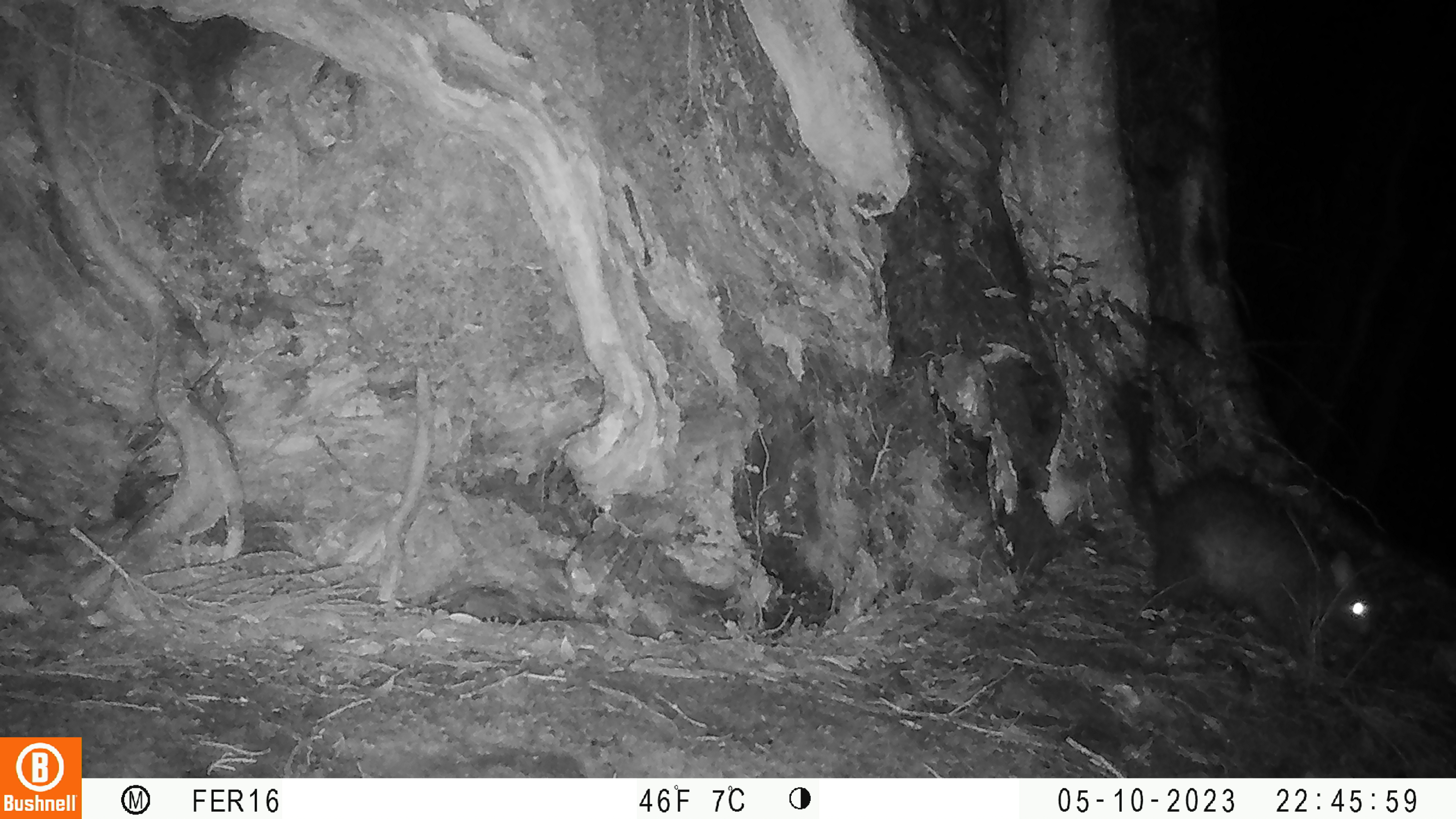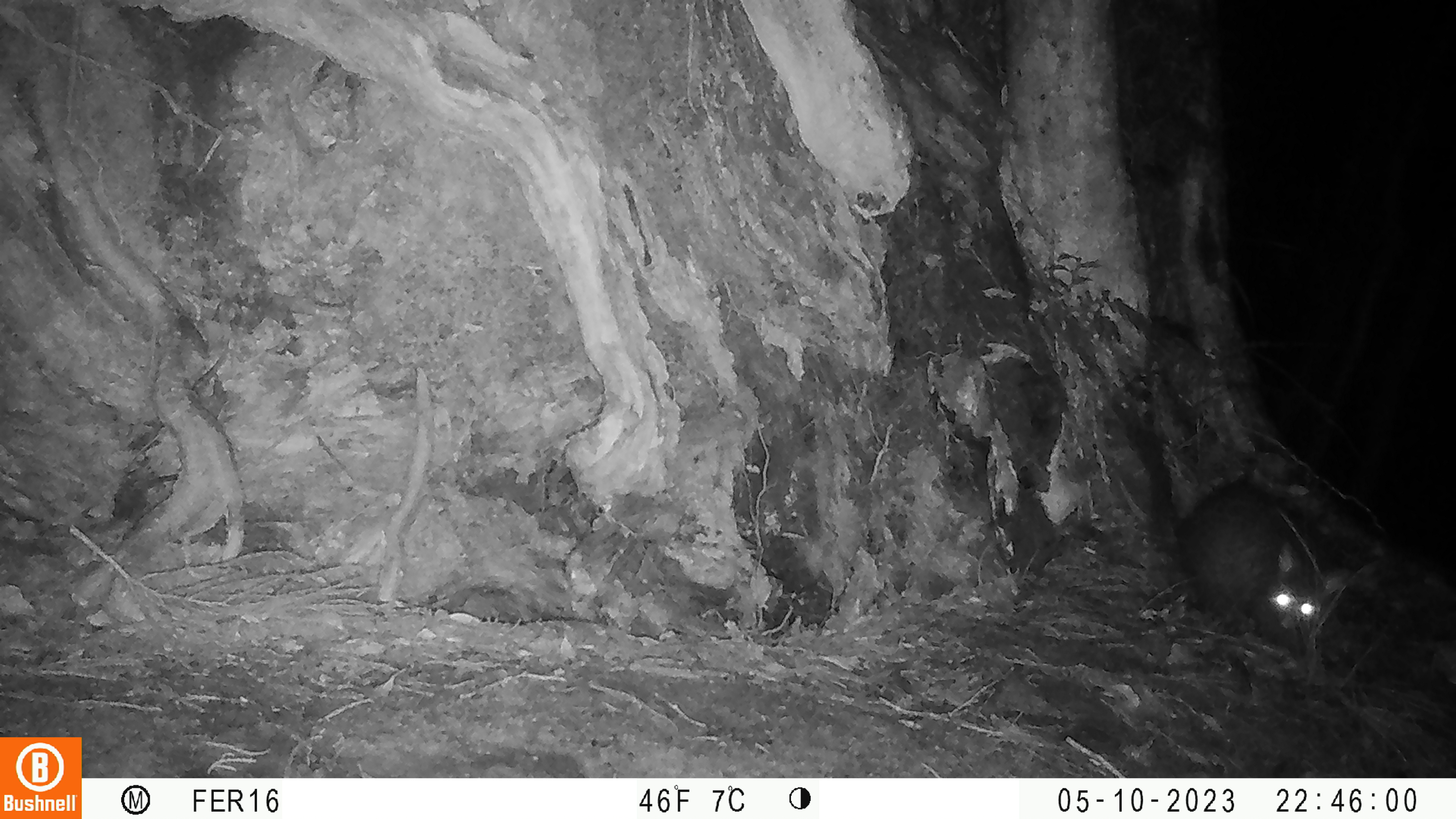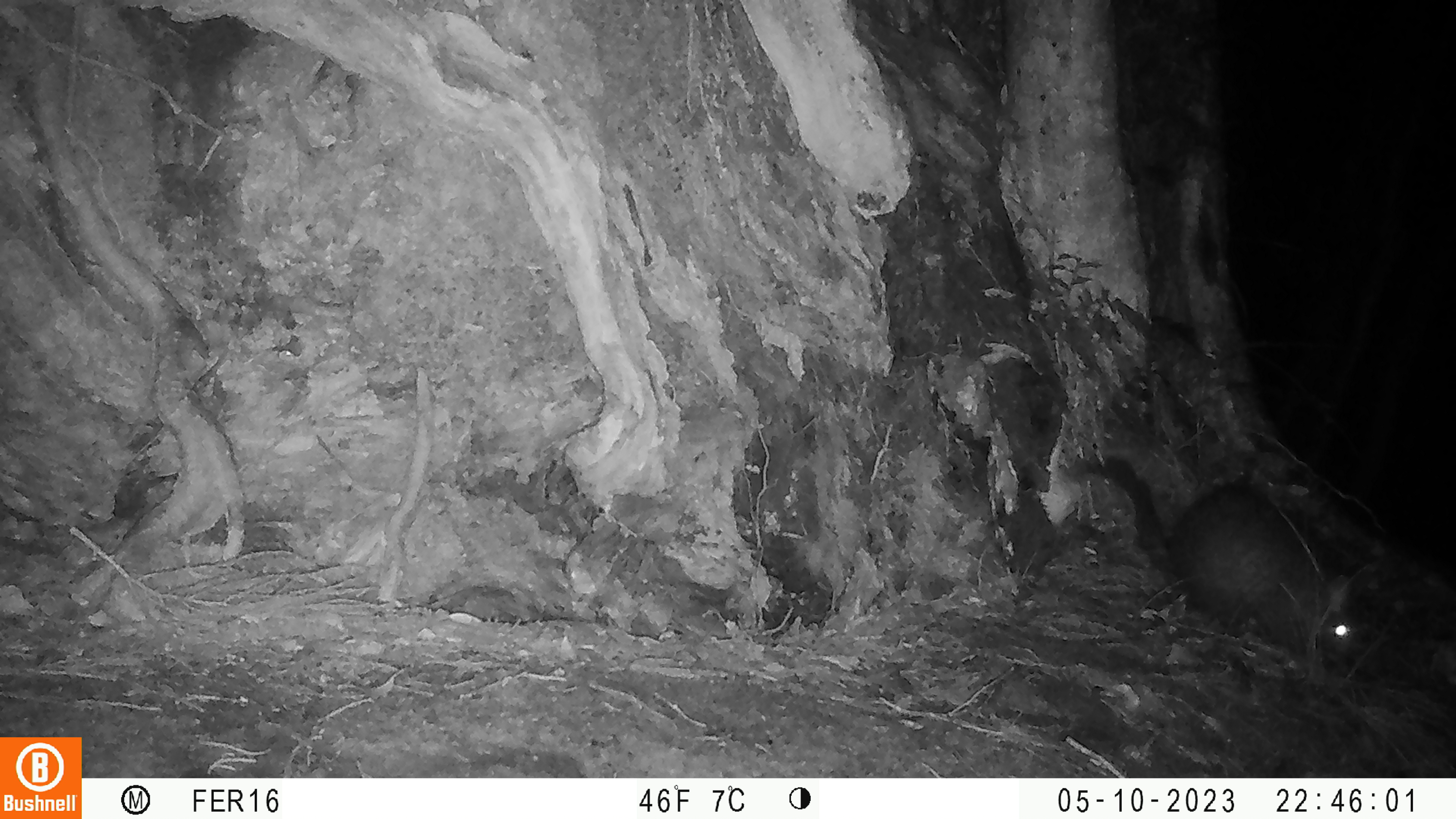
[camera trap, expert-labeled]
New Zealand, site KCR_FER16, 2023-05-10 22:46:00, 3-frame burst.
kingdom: Animalia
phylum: Chordata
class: Mammalia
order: Diprotodontia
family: Phalangeridae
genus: Trichosurus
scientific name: Trichosurus vulpecula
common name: common brushtail possum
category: possum